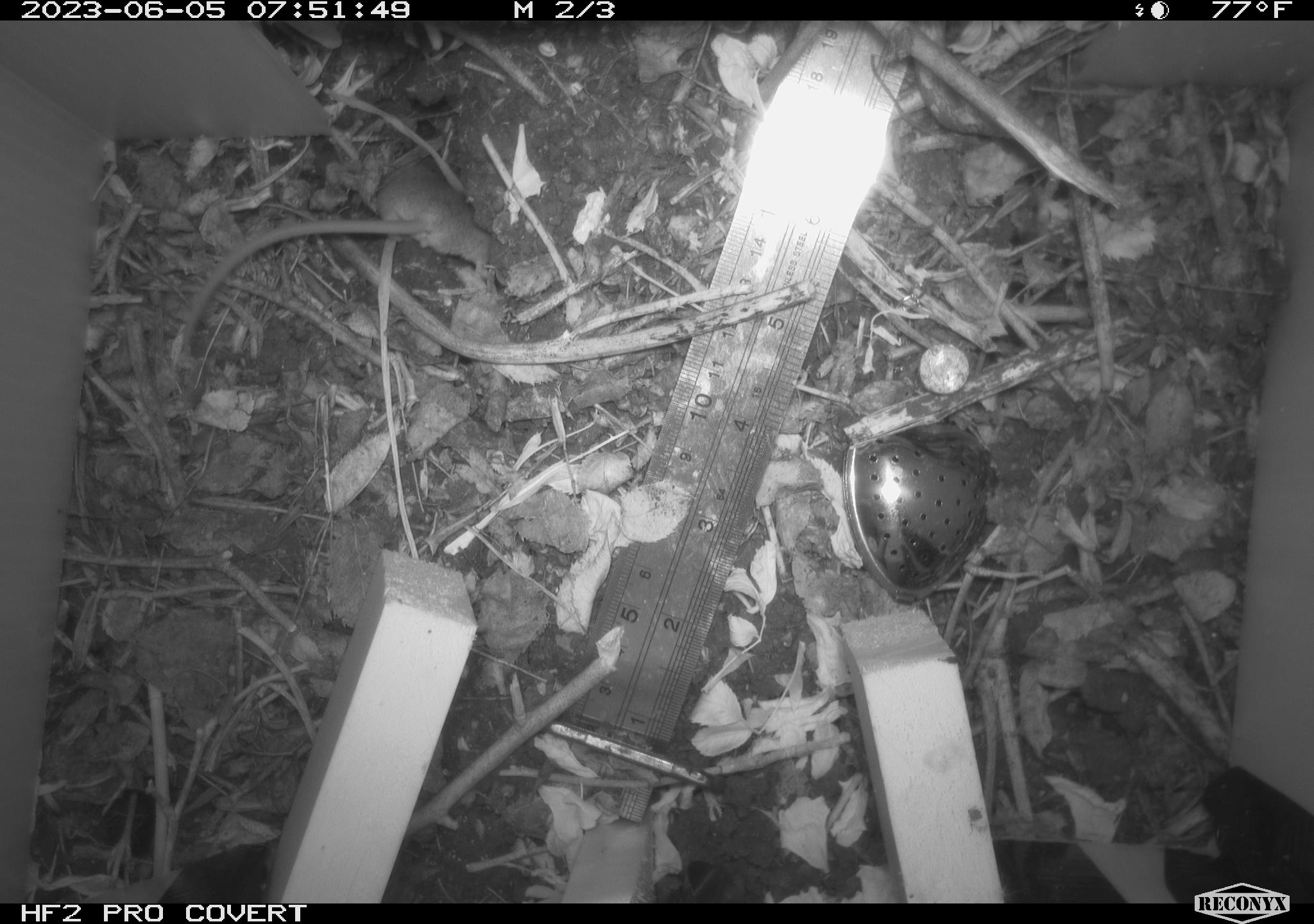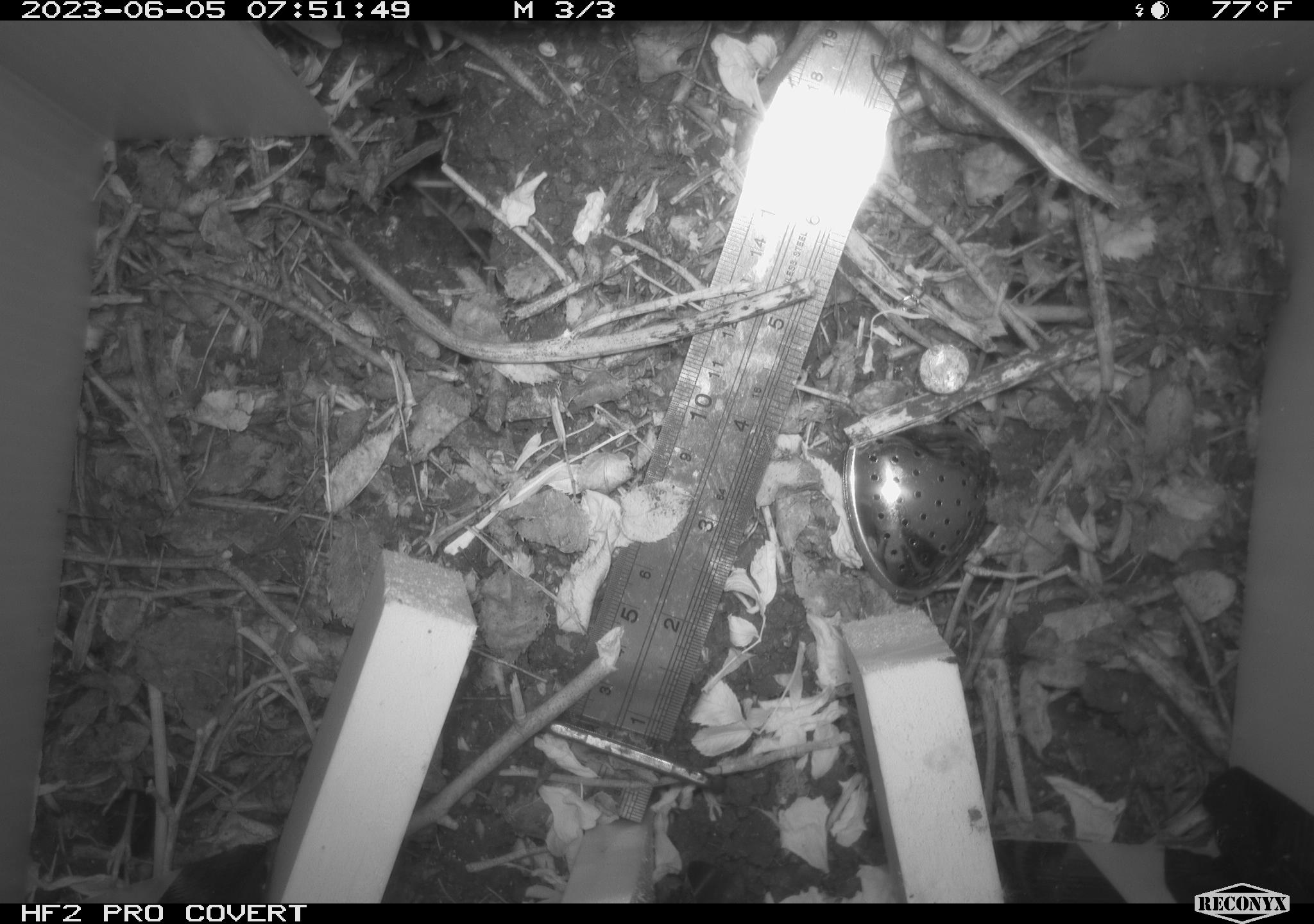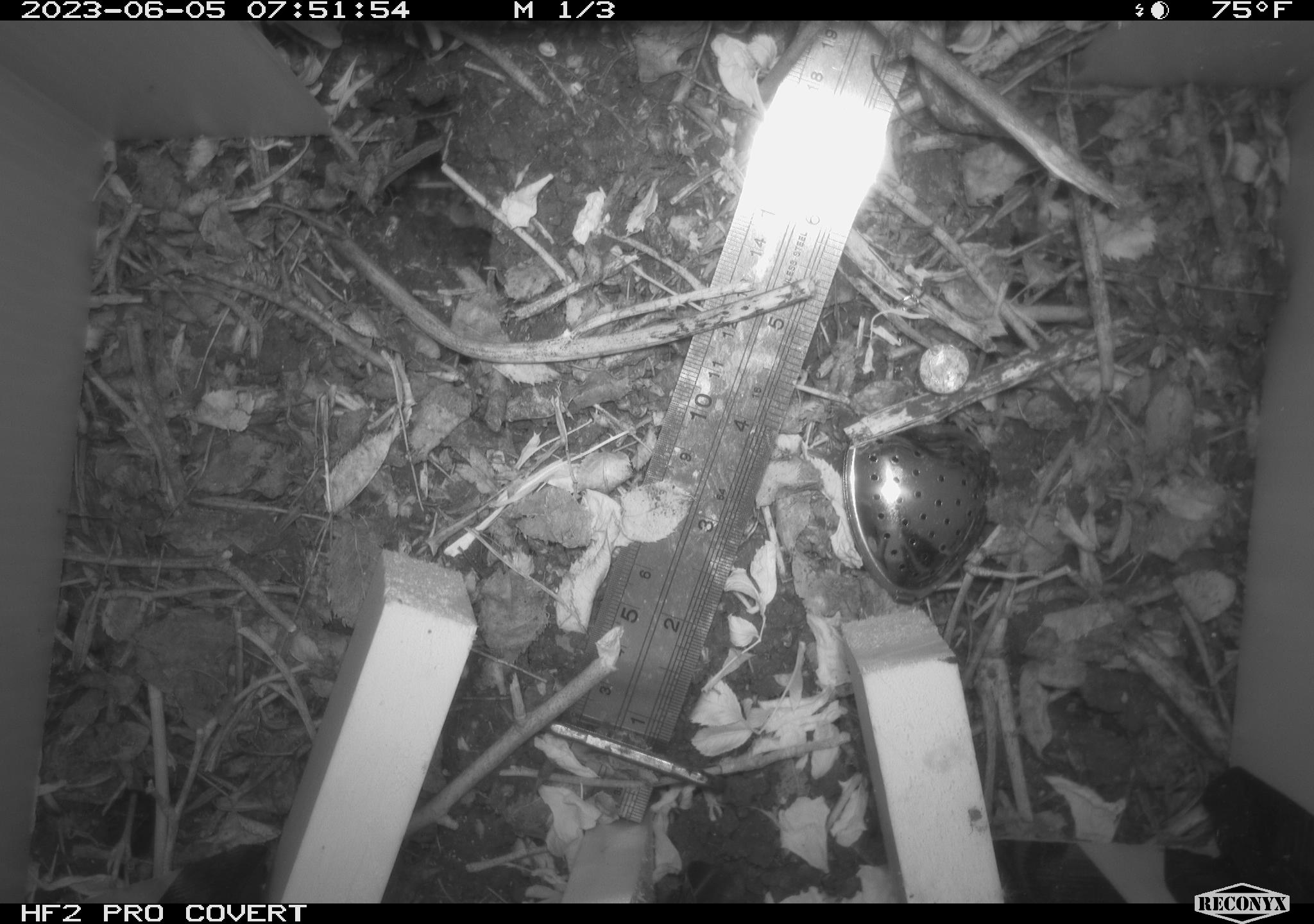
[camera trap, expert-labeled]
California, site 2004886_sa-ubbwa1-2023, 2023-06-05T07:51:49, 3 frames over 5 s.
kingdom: Animalia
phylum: Chordata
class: Mammalia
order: Rodentia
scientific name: Rodentia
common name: rodent